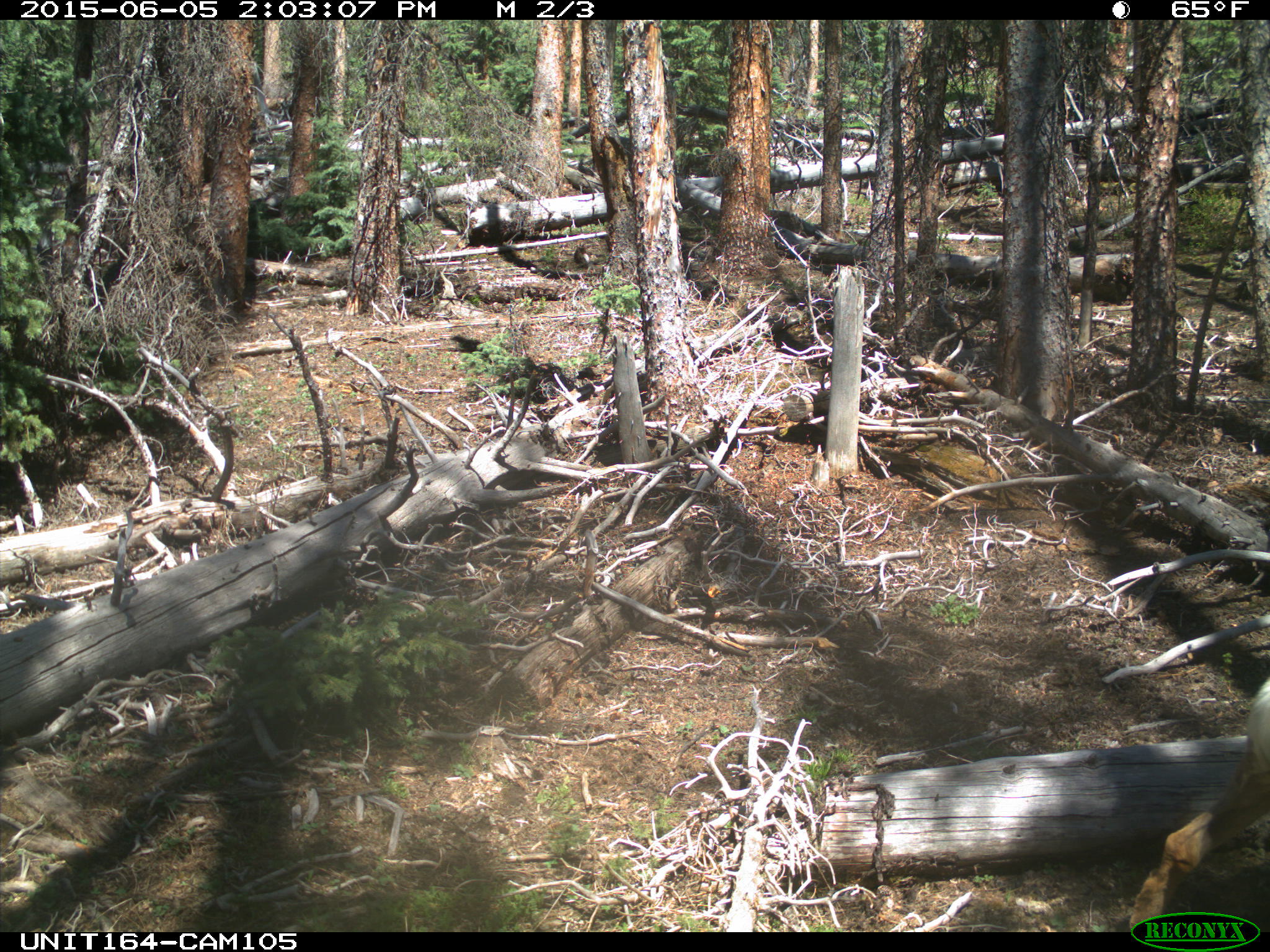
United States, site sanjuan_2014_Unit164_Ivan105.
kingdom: Animalia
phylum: Chordata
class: Mammalia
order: Artiodactyla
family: Cervidae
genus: Odocoileus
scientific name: Odocoileus hemionus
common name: mule deer